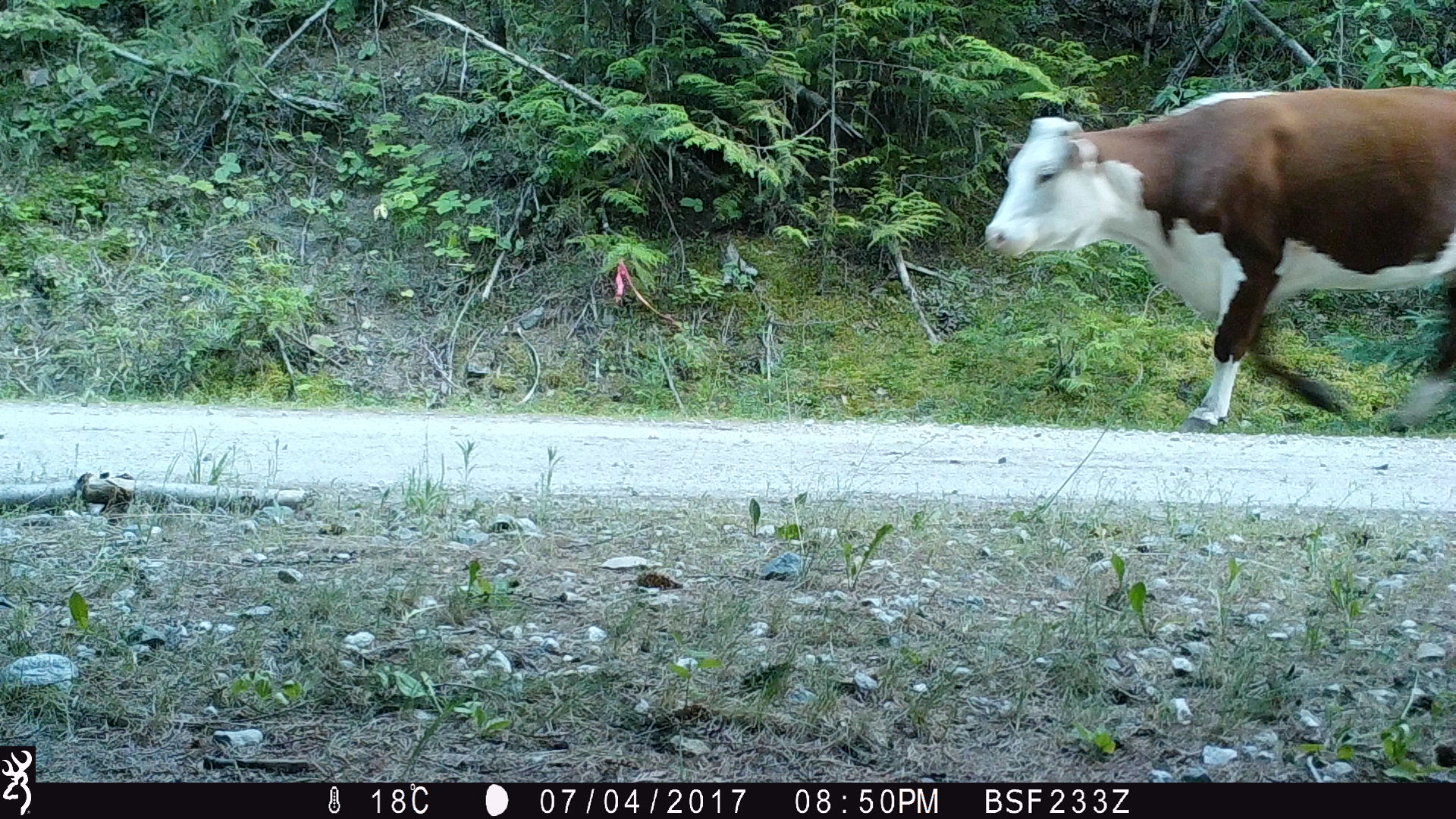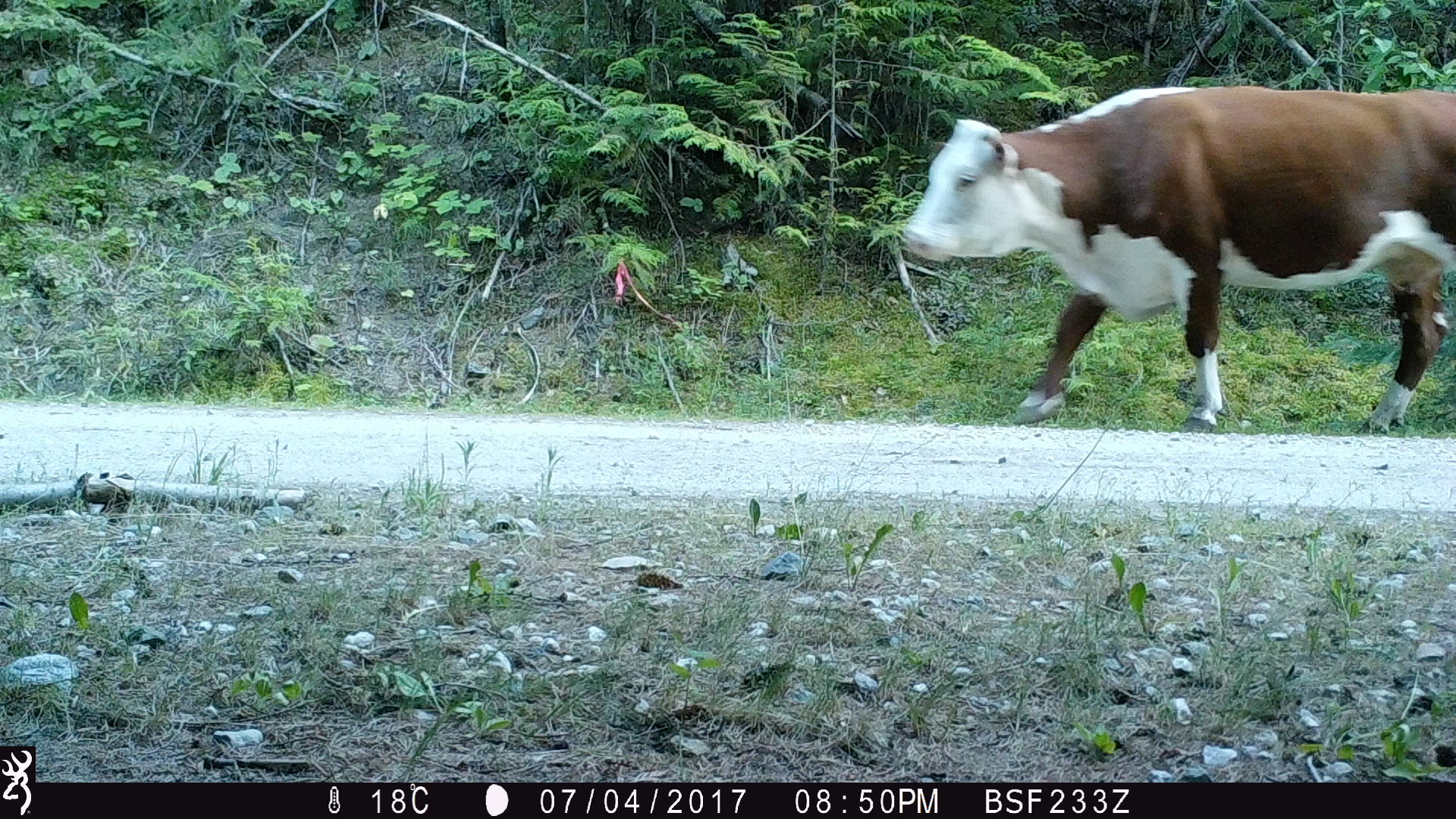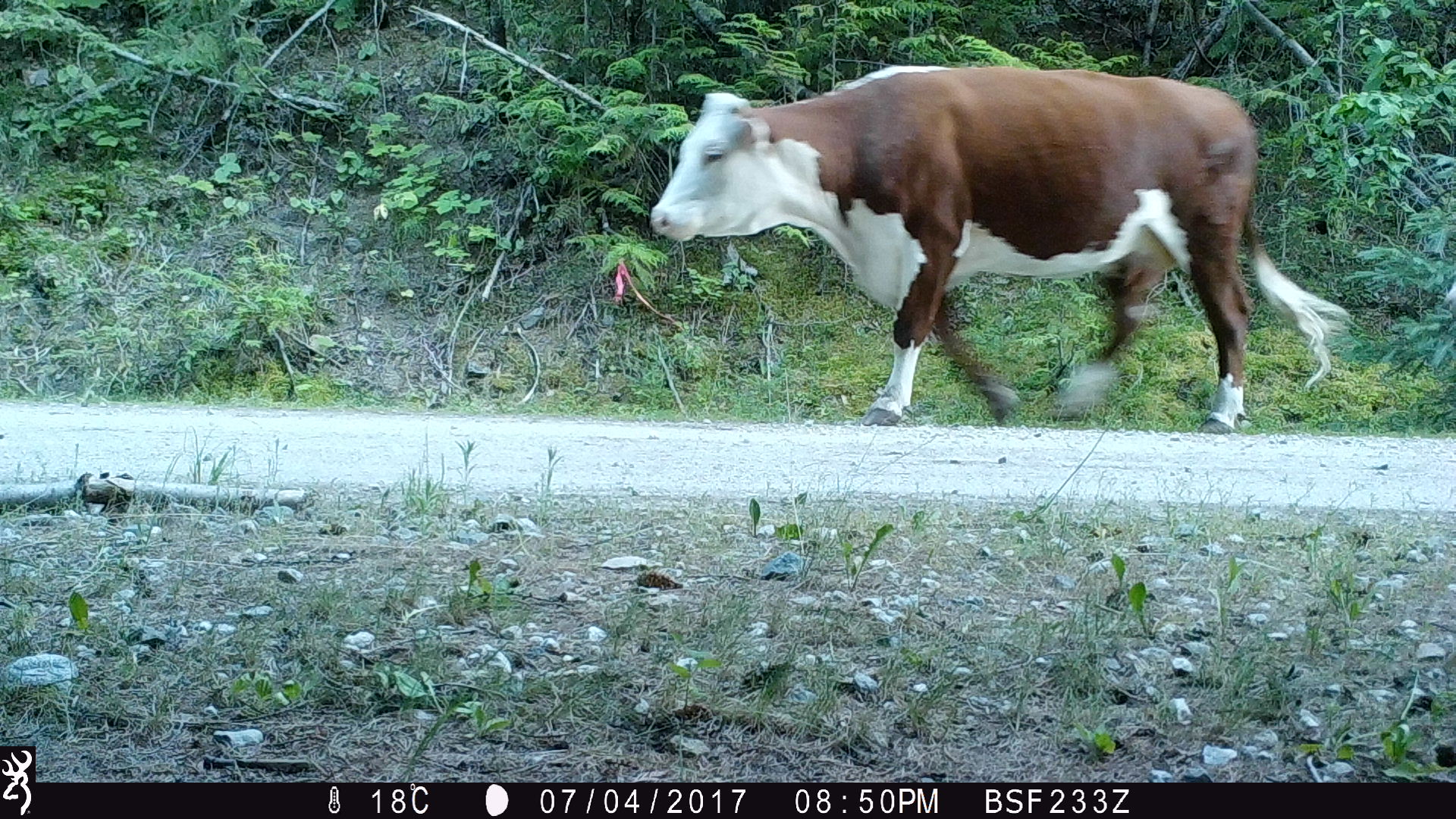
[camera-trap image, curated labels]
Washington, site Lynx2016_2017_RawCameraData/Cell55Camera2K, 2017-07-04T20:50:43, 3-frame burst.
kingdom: Animalia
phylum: Chordata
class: Mammalia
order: Artiodactyla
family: Bovidae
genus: Bos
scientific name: Bos taurus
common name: domestic cattle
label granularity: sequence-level